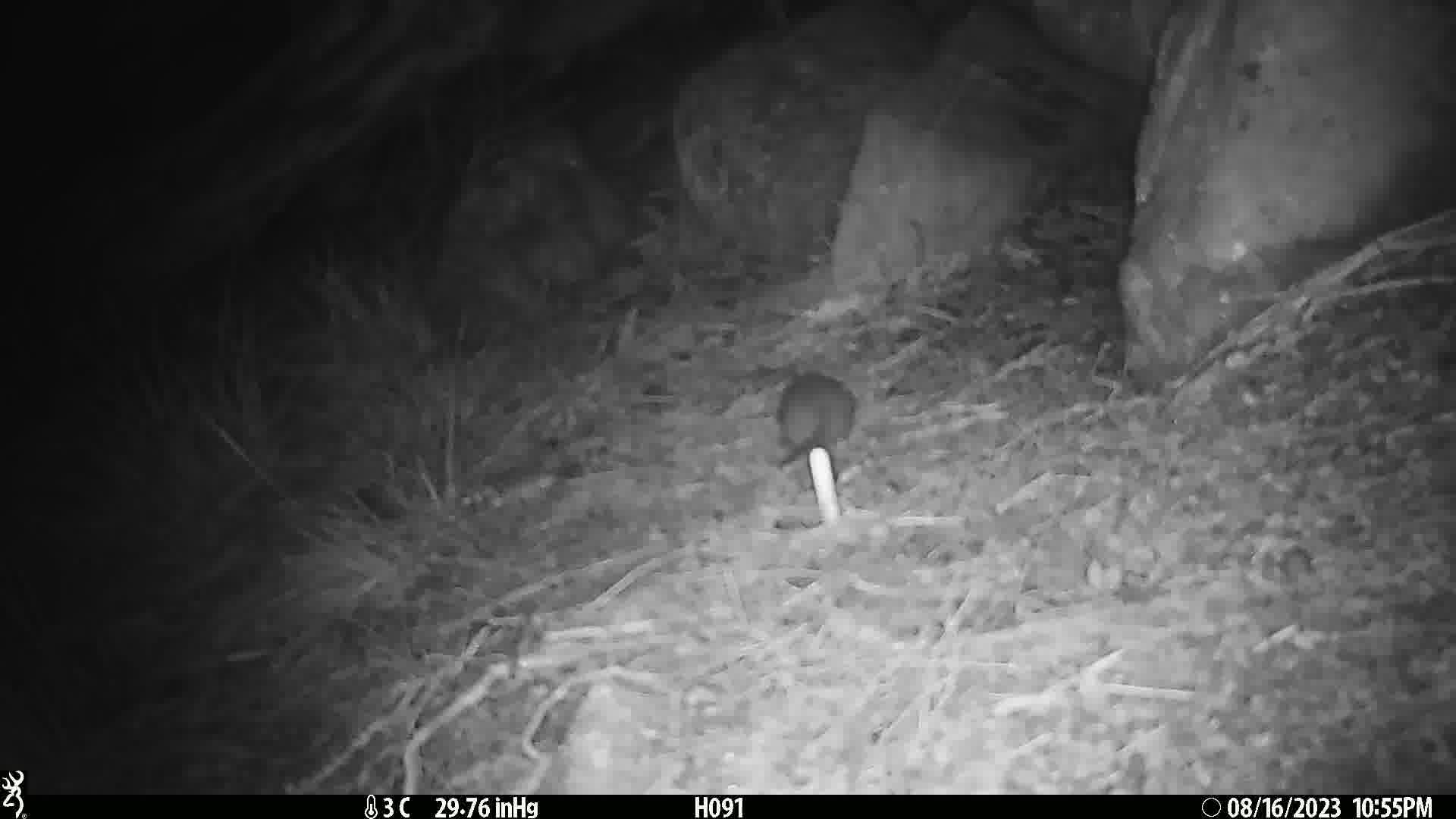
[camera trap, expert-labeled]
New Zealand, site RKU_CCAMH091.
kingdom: Animalia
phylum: Chordata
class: Mammalia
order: Rodentia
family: Muridae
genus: Rattus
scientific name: Rattus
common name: rat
Rat (Rattus).